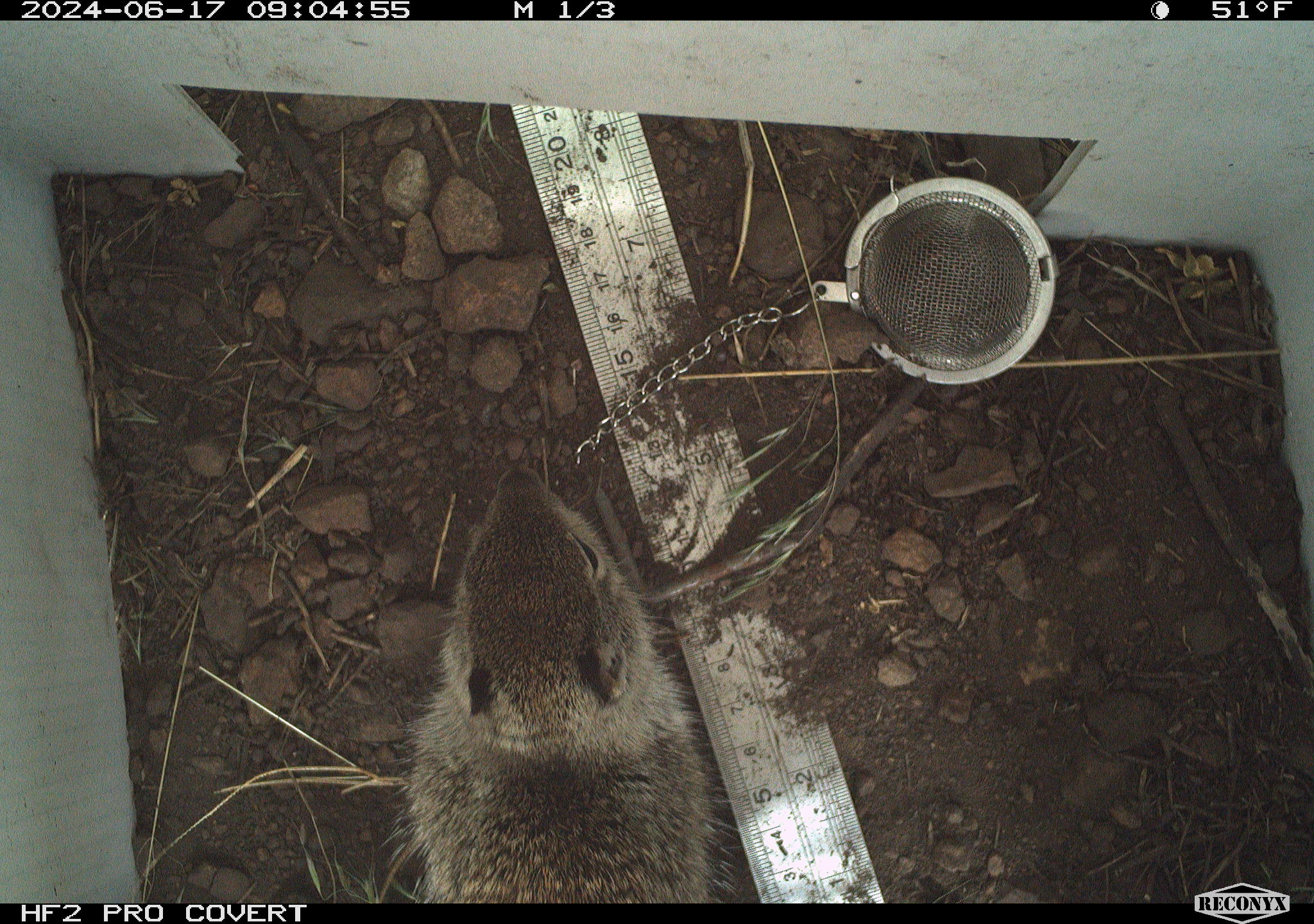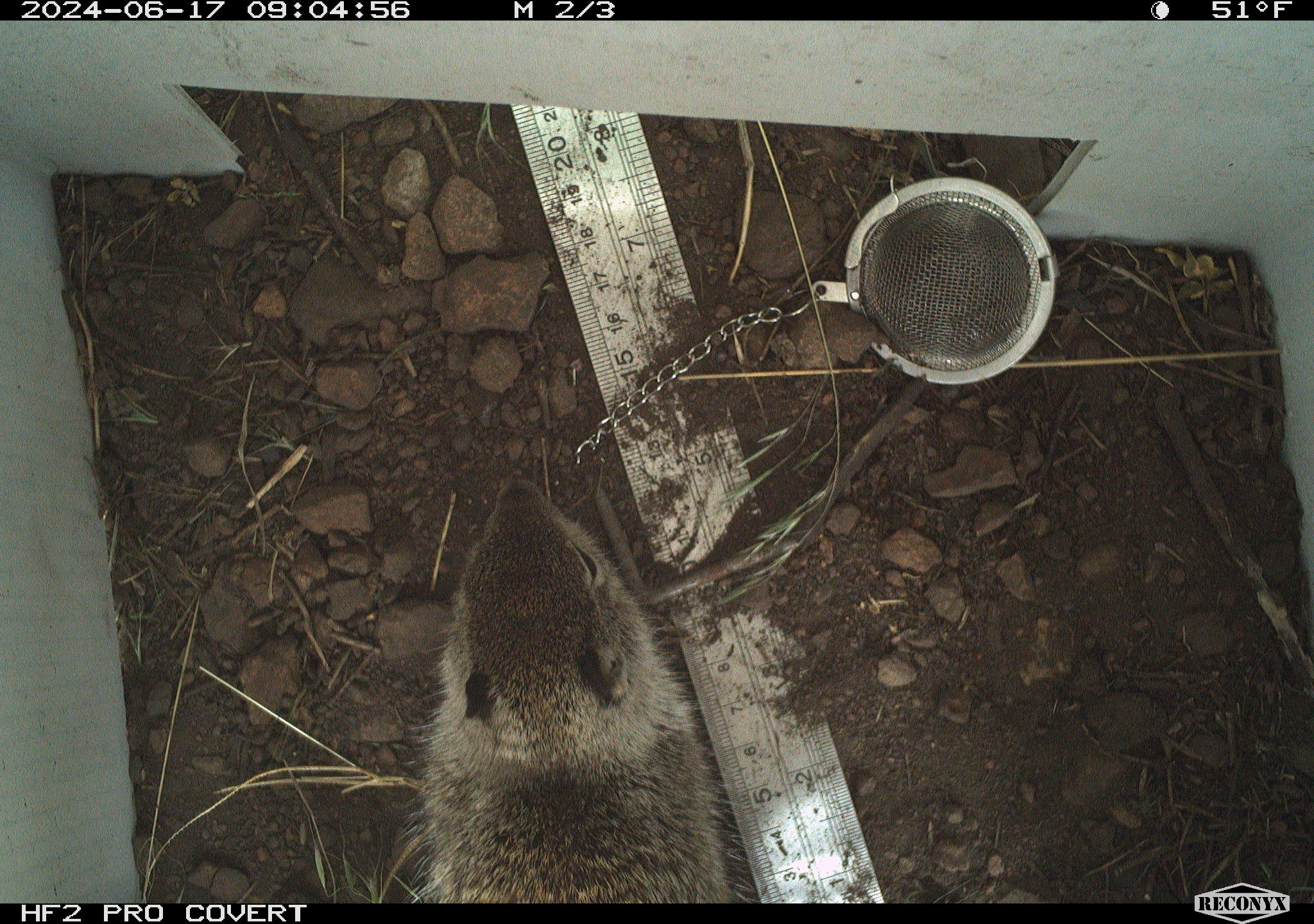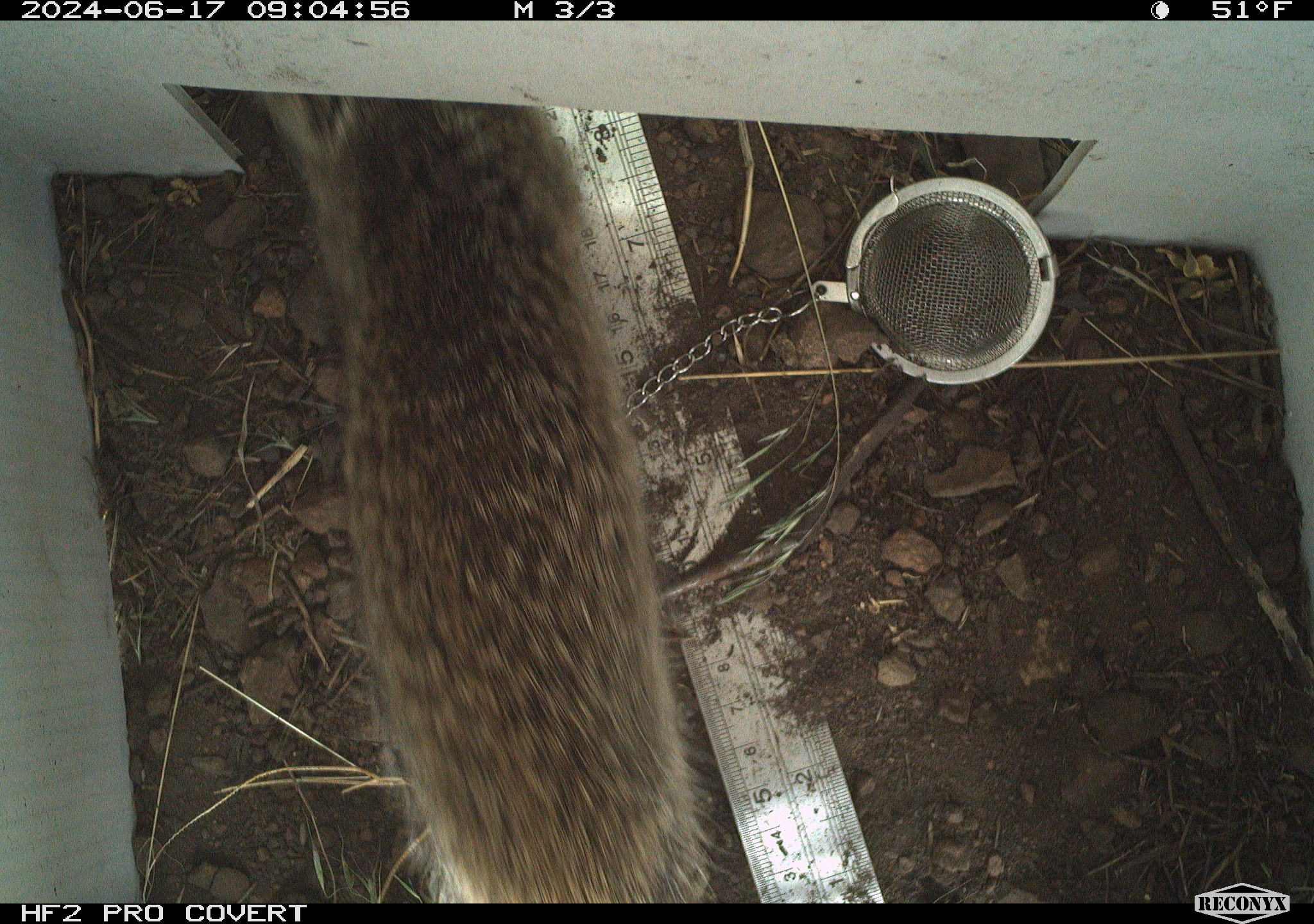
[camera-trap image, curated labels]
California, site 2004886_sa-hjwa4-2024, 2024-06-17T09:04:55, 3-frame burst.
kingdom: Animalia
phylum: Chordata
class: Mammalia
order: Rodentia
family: Sciuridae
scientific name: Sciuridae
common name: squirrels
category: sciuridae family